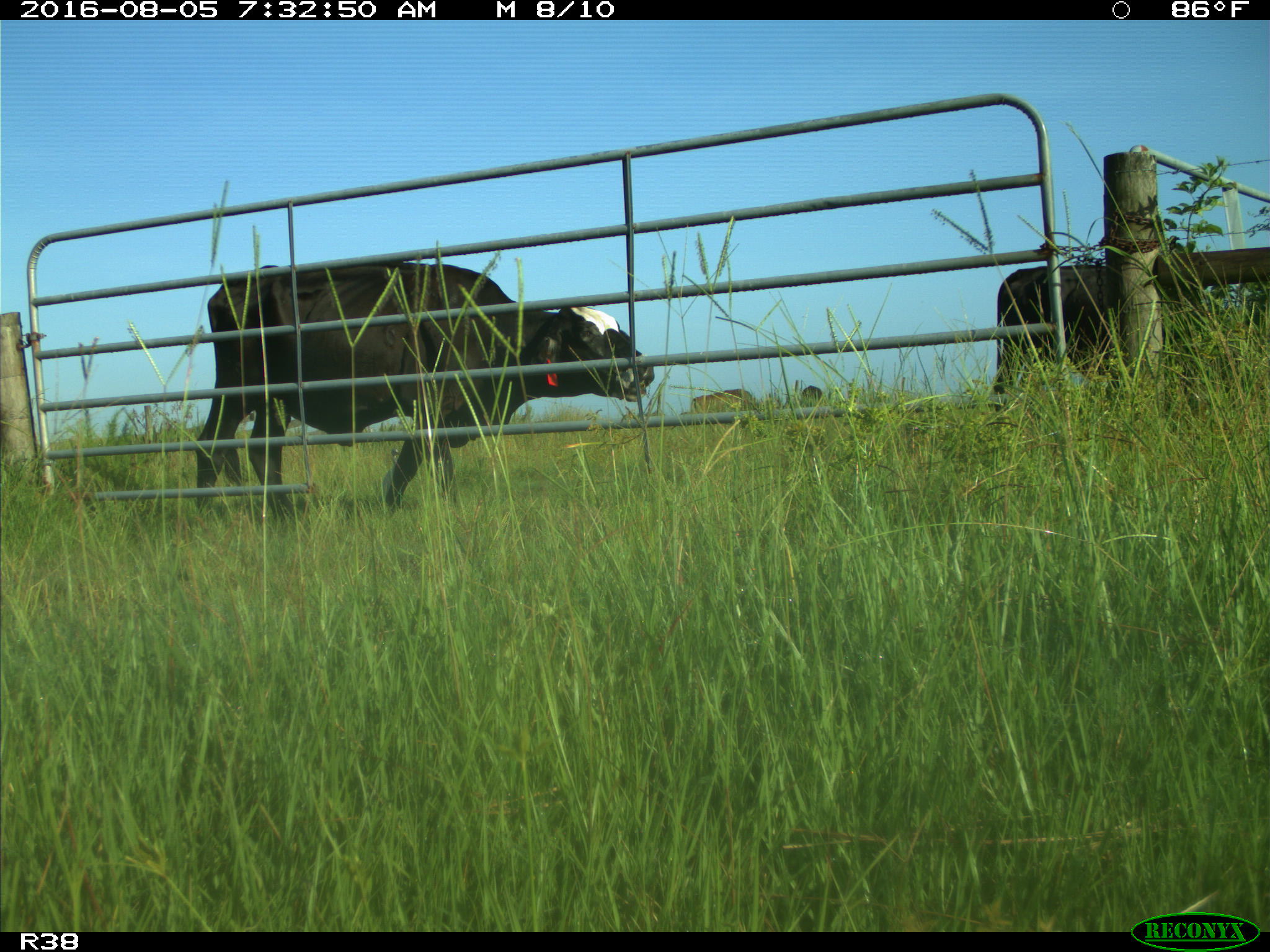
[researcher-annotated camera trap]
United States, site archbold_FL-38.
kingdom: Animalia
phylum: Chordata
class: Mammalia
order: Artiodactyla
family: Bovidae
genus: Bos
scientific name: Bos taurus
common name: domestic cow